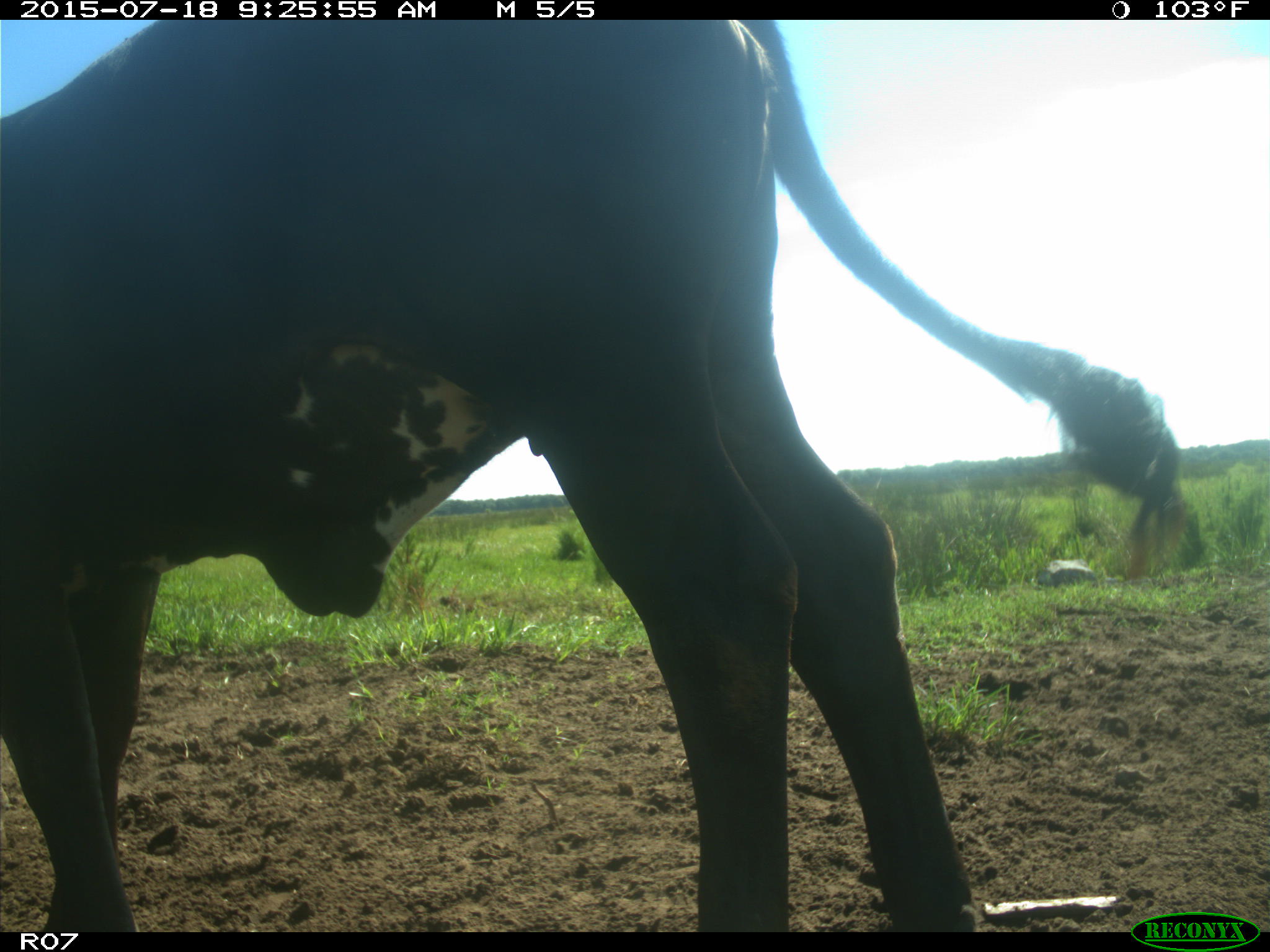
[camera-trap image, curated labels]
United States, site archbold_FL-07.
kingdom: Animalia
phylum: Chordata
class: Mammalia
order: Artiodactyla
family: Bovidae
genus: Bos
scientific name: Bos taurus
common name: domestic cow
Bos taurus (domestic cow).